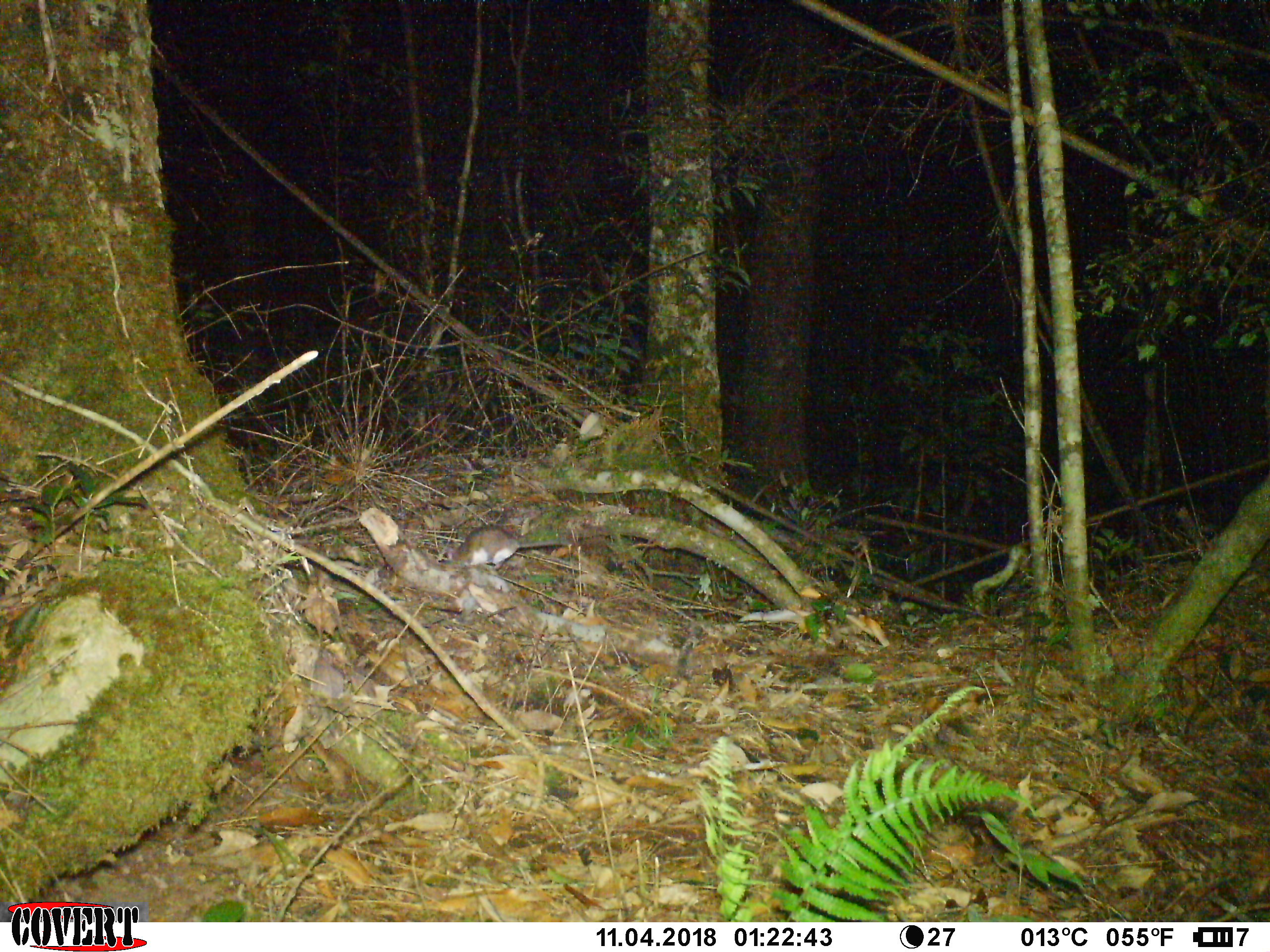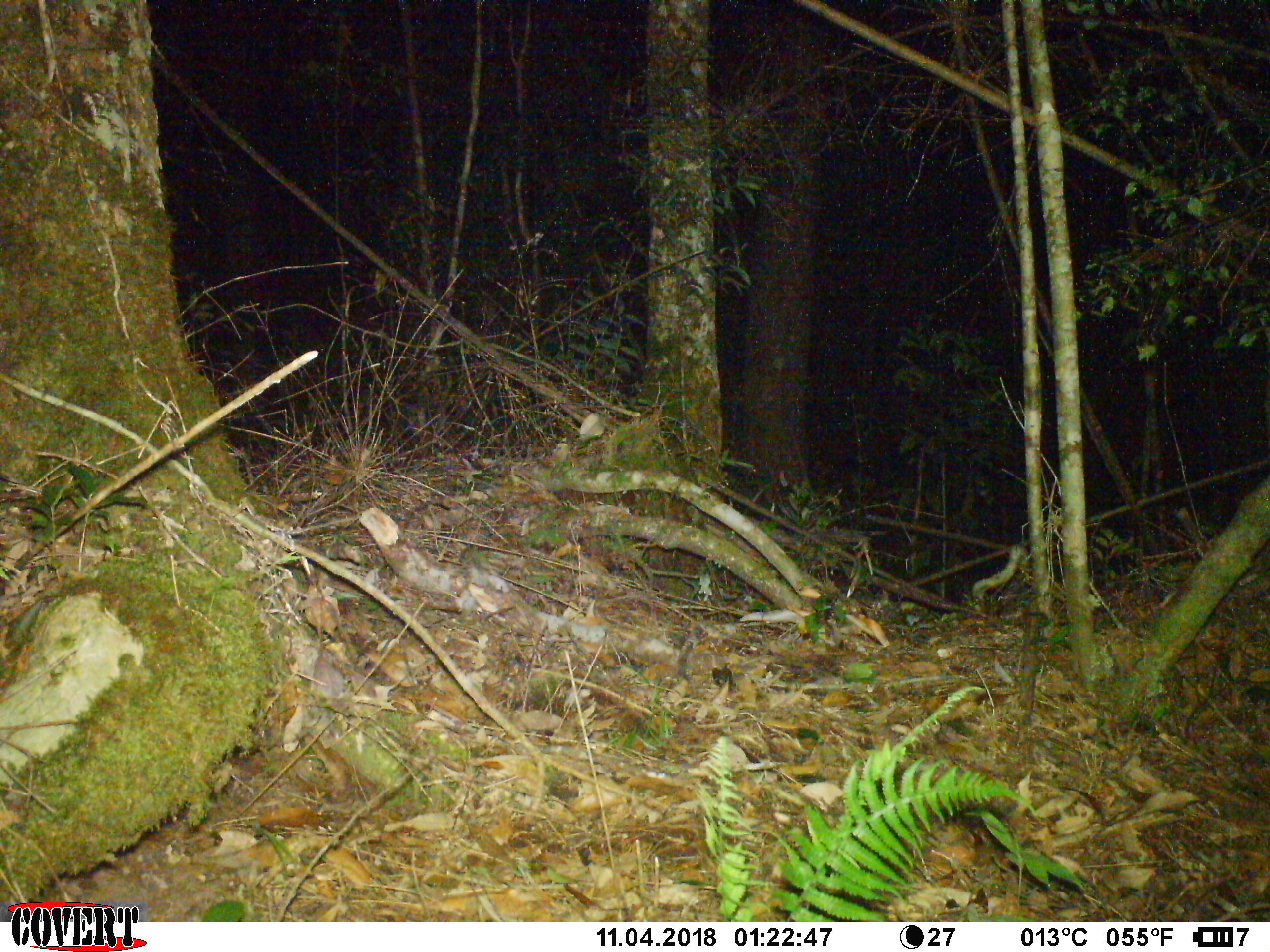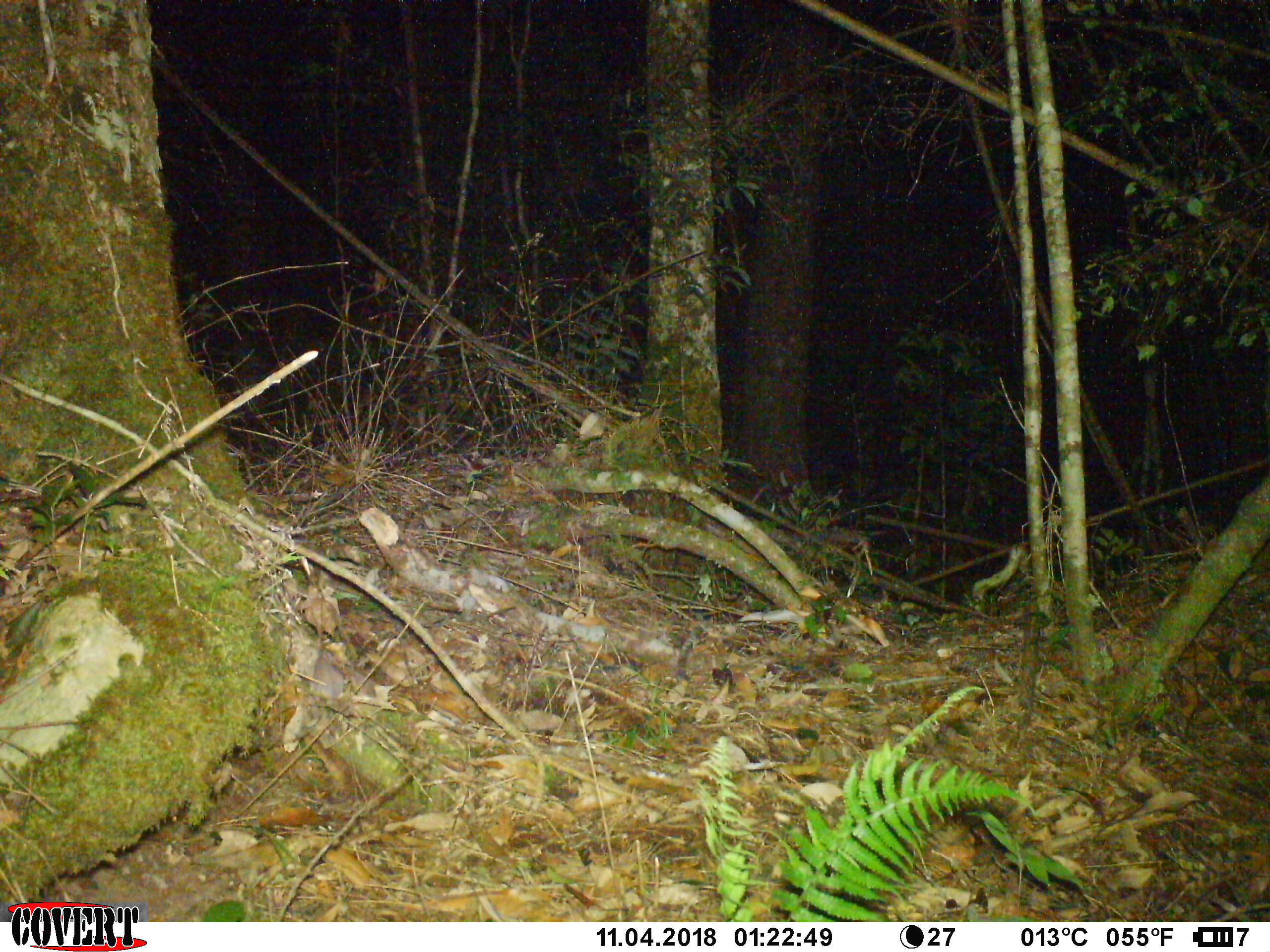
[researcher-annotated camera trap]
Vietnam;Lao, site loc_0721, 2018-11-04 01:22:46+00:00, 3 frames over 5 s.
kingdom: Animalia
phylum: Chordata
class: Mammalia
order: Rodentia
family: Muridae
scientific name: Muridae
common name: old-world mice and rats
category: unidentified murid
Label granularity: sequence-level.